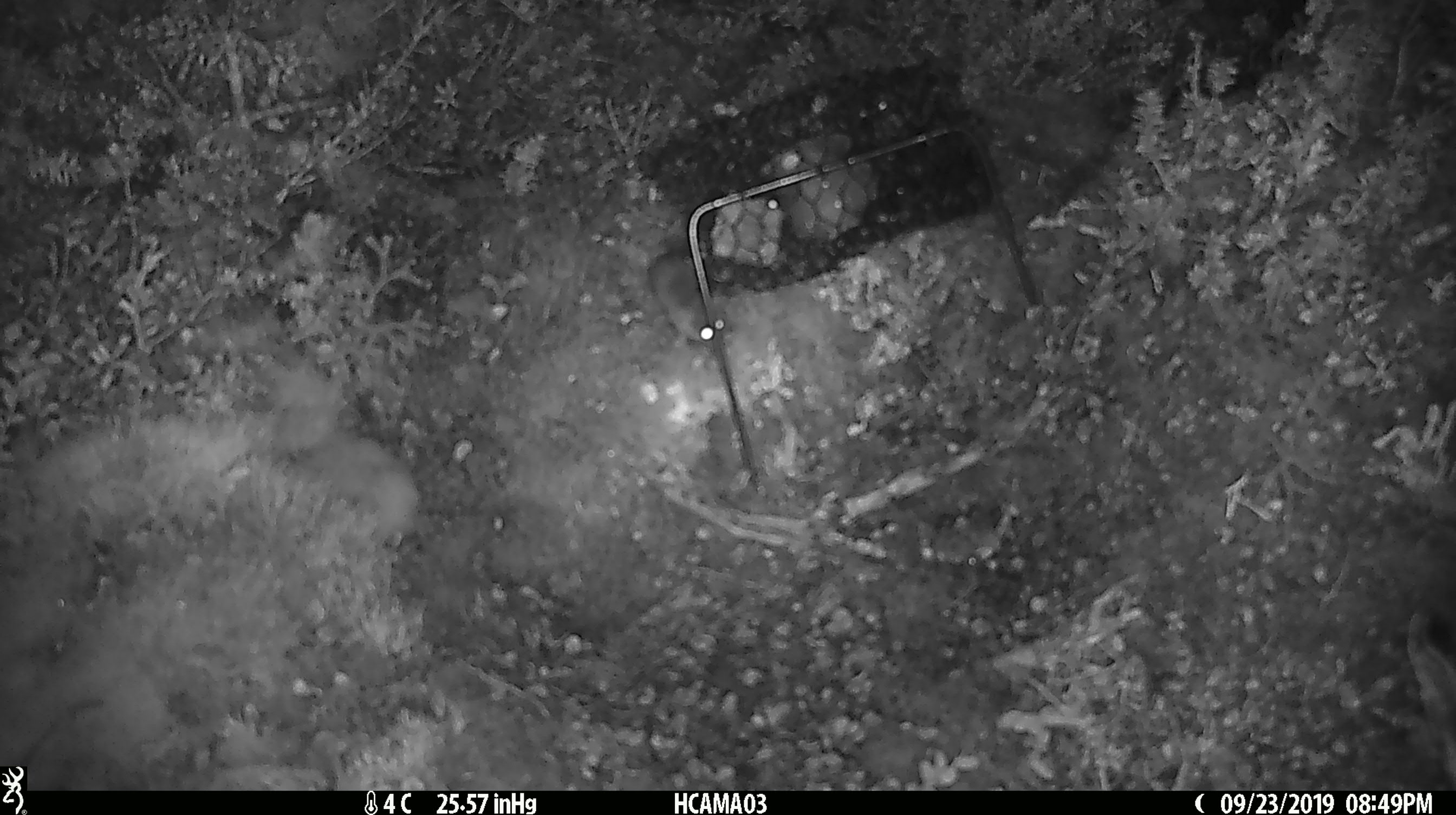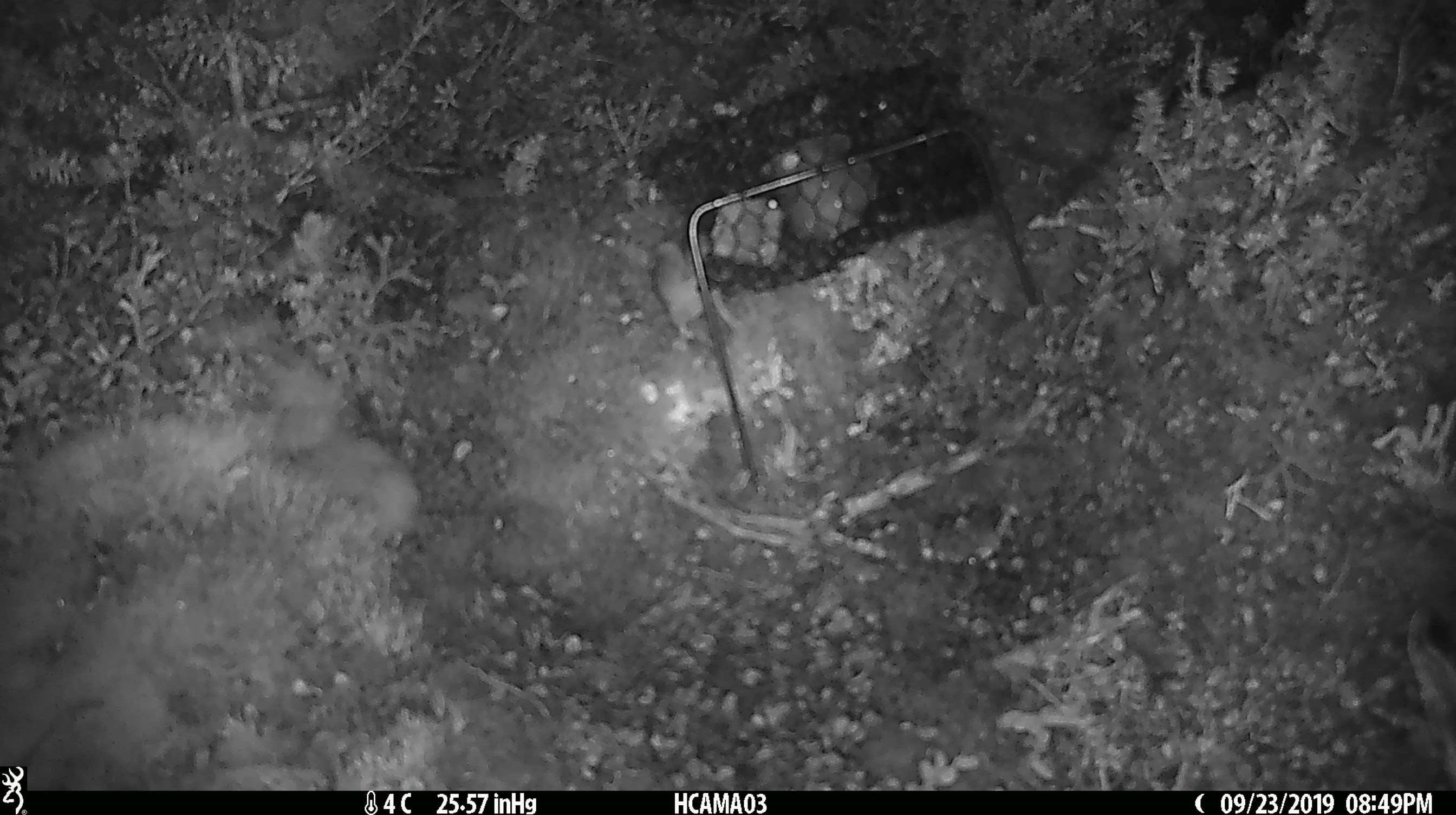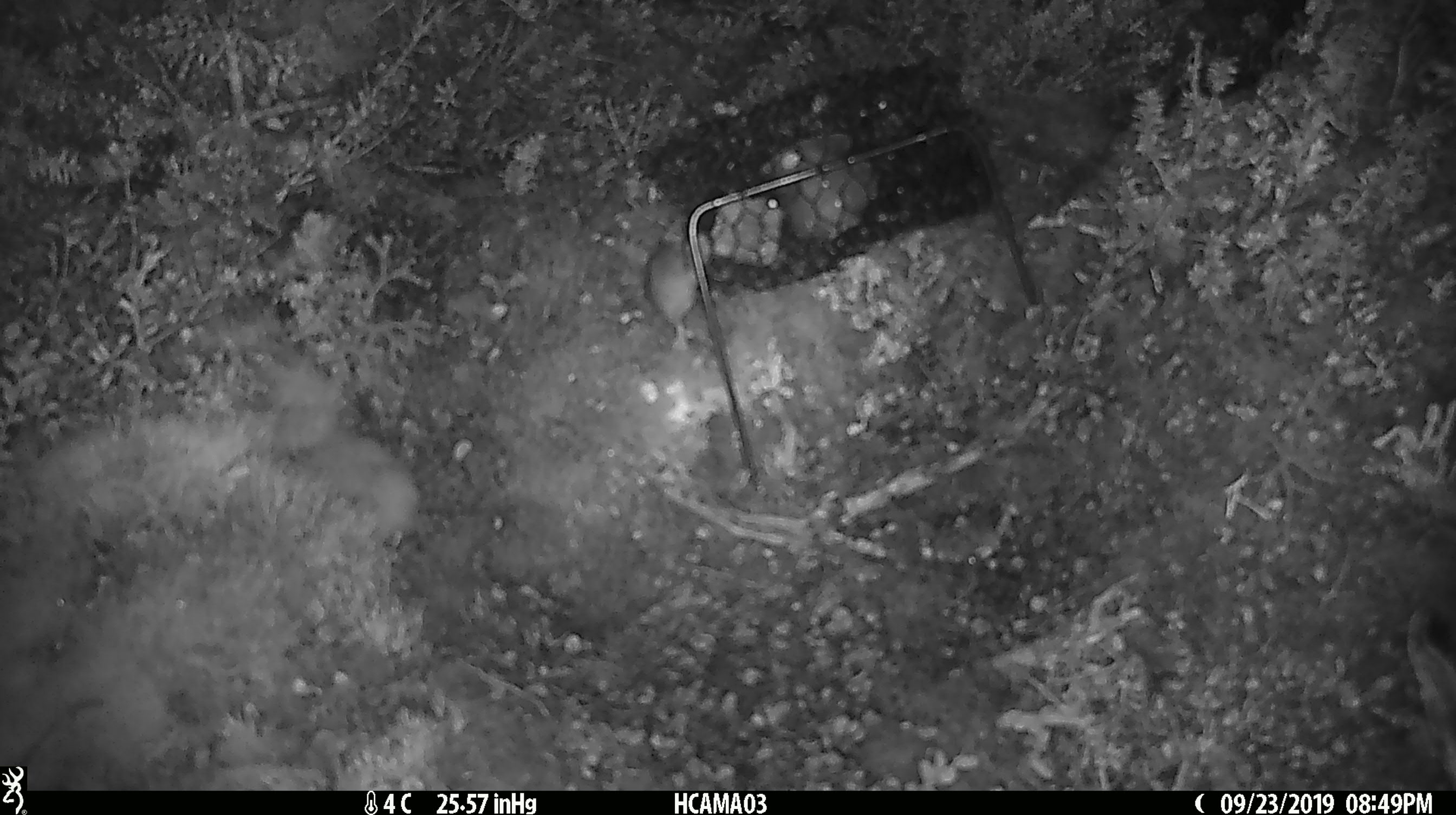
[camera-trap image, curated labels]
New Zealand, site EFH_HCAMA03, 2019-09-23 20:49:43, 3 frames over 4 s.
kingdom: Animalia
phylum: Chordata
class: Mammalia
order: Rodentia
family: Muridae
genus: Mus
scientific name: Mus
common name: mouse